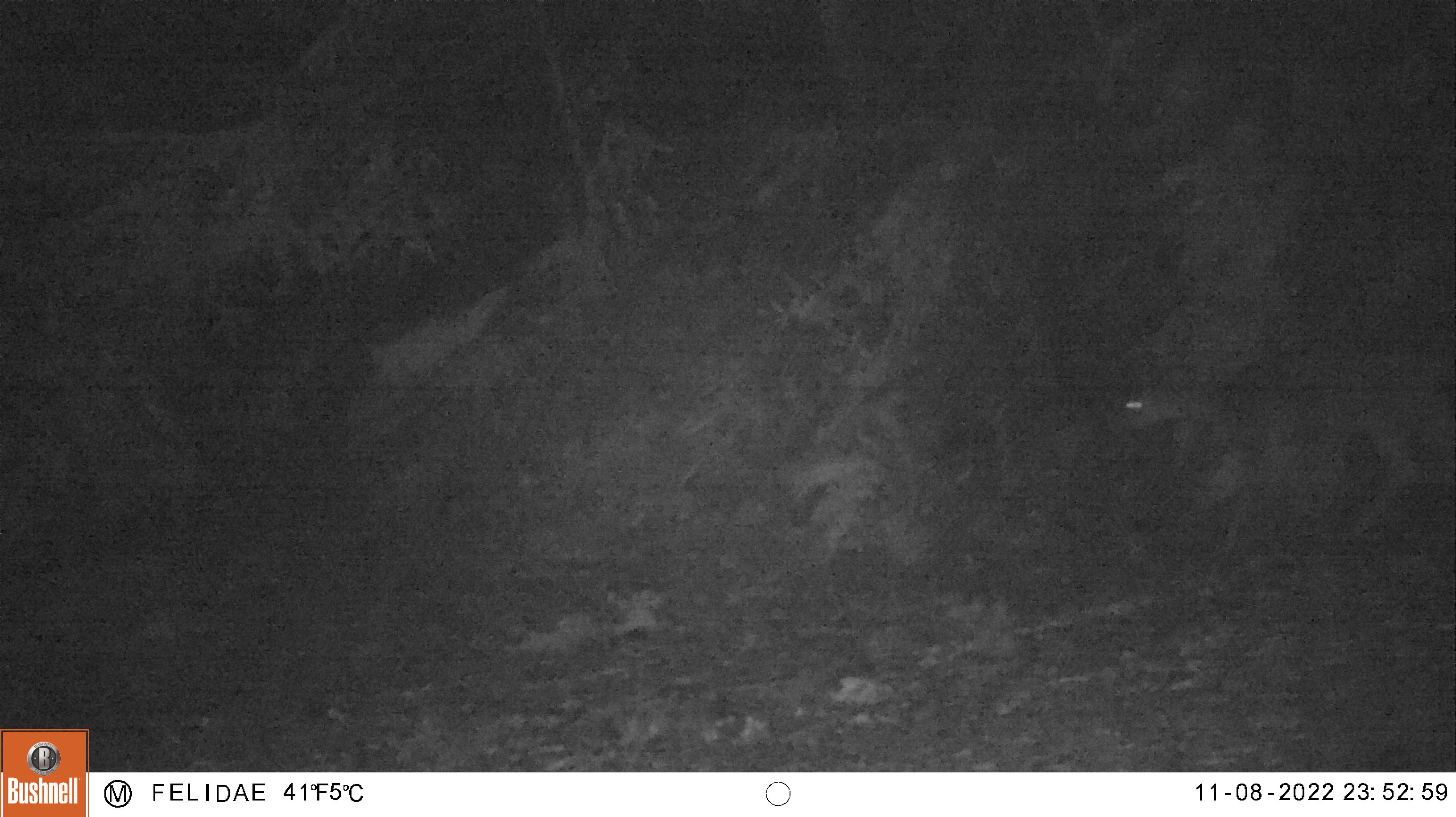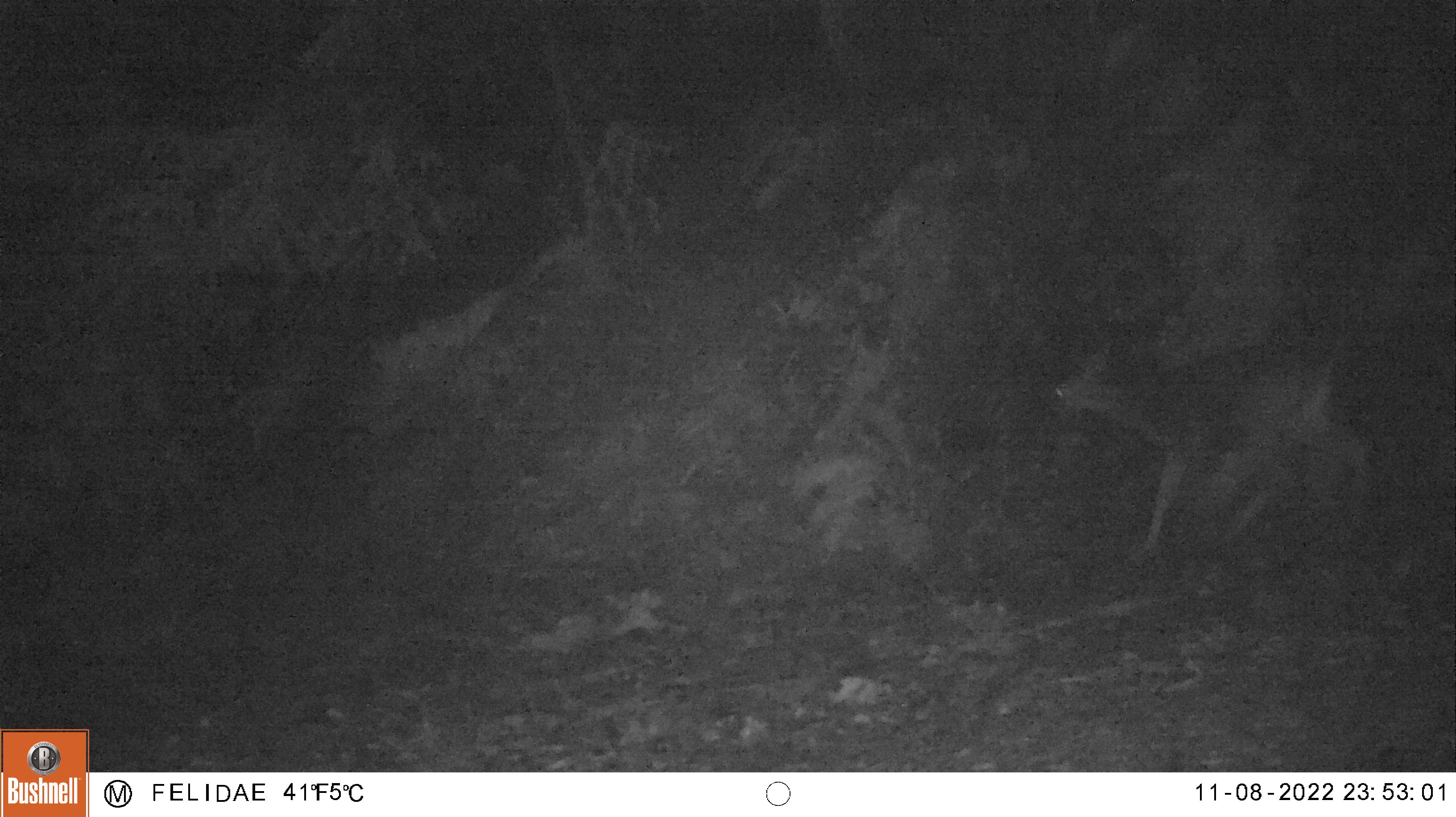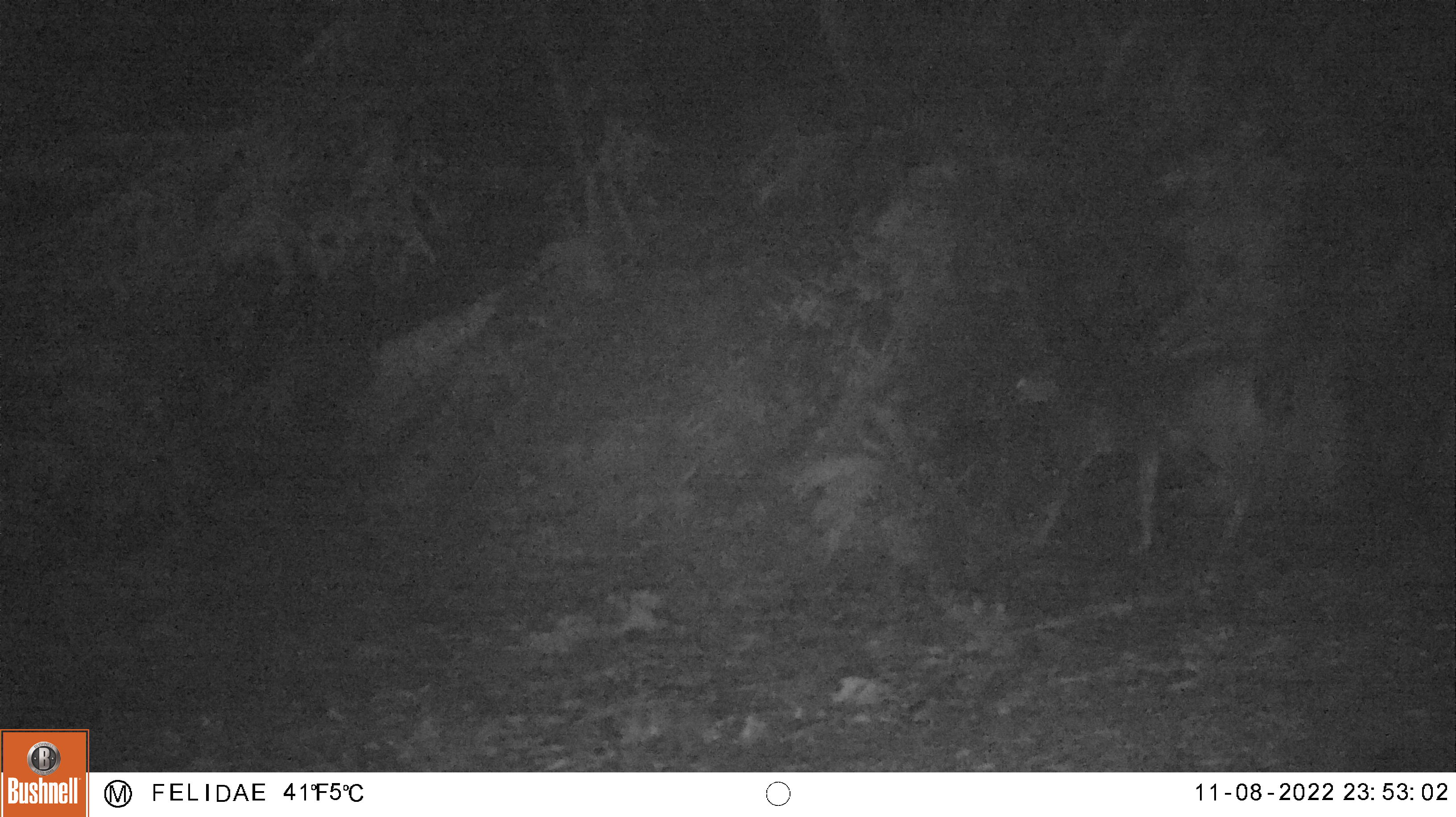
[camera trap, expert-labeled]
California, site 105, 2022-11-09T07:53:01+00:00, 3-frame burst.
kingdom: Animalia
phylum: Chordata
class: Mammalia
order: Artiodactyla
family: Cervidae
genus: Odocoileus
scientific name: Odocoileus hemionus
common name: mule deer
Mule deer (Odocoileus hemionus).